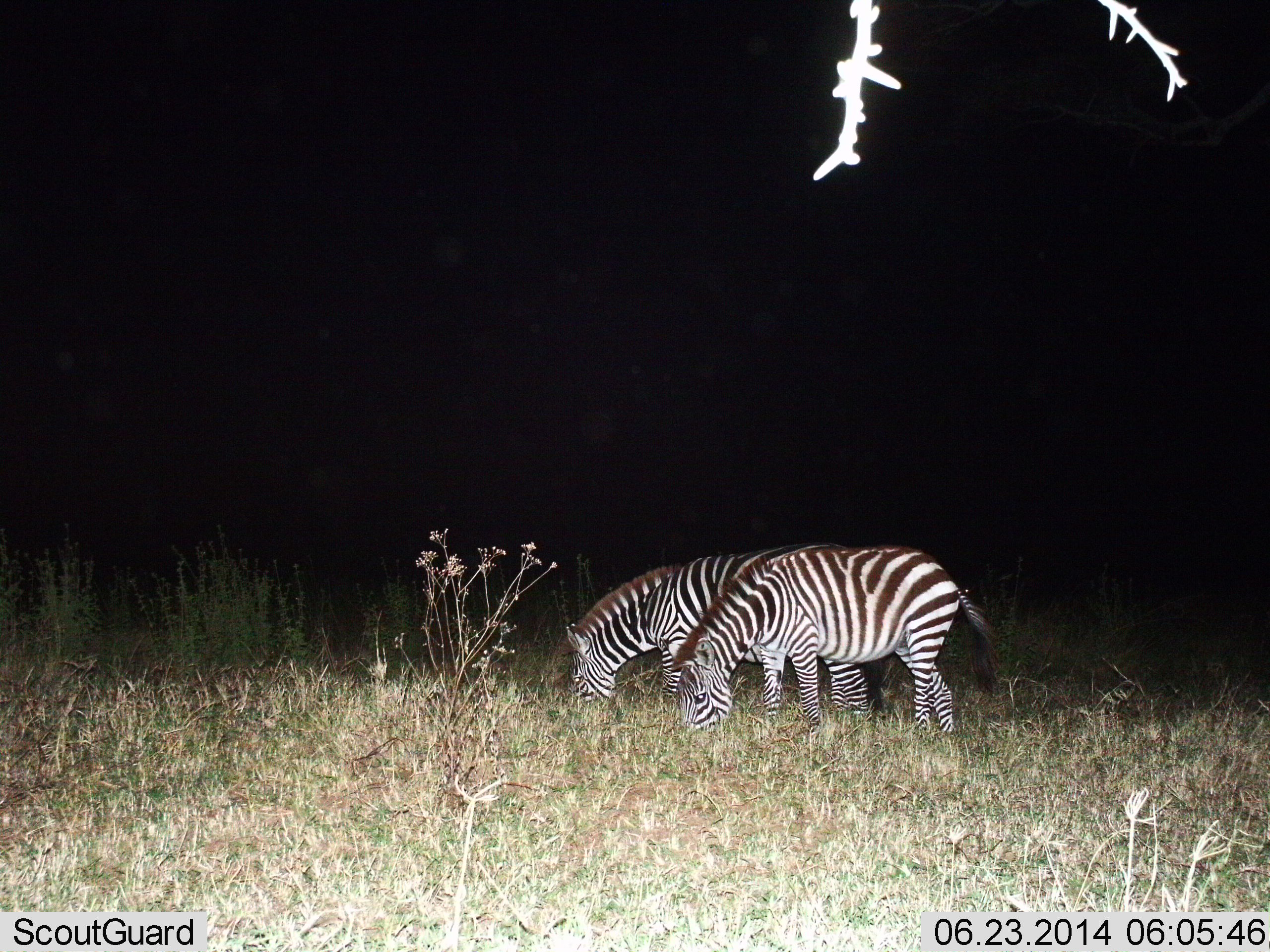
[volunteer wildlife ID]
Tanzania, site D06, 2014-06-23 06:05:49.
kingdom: Animalia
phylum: Chordata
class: Mammalia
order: Perissodactyla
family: Equidae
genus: Equus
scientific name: Equus quagga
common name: plains zebra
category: zebra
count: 2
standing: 20%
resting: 0%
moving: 0%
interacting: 0%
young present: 0%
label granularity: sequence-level